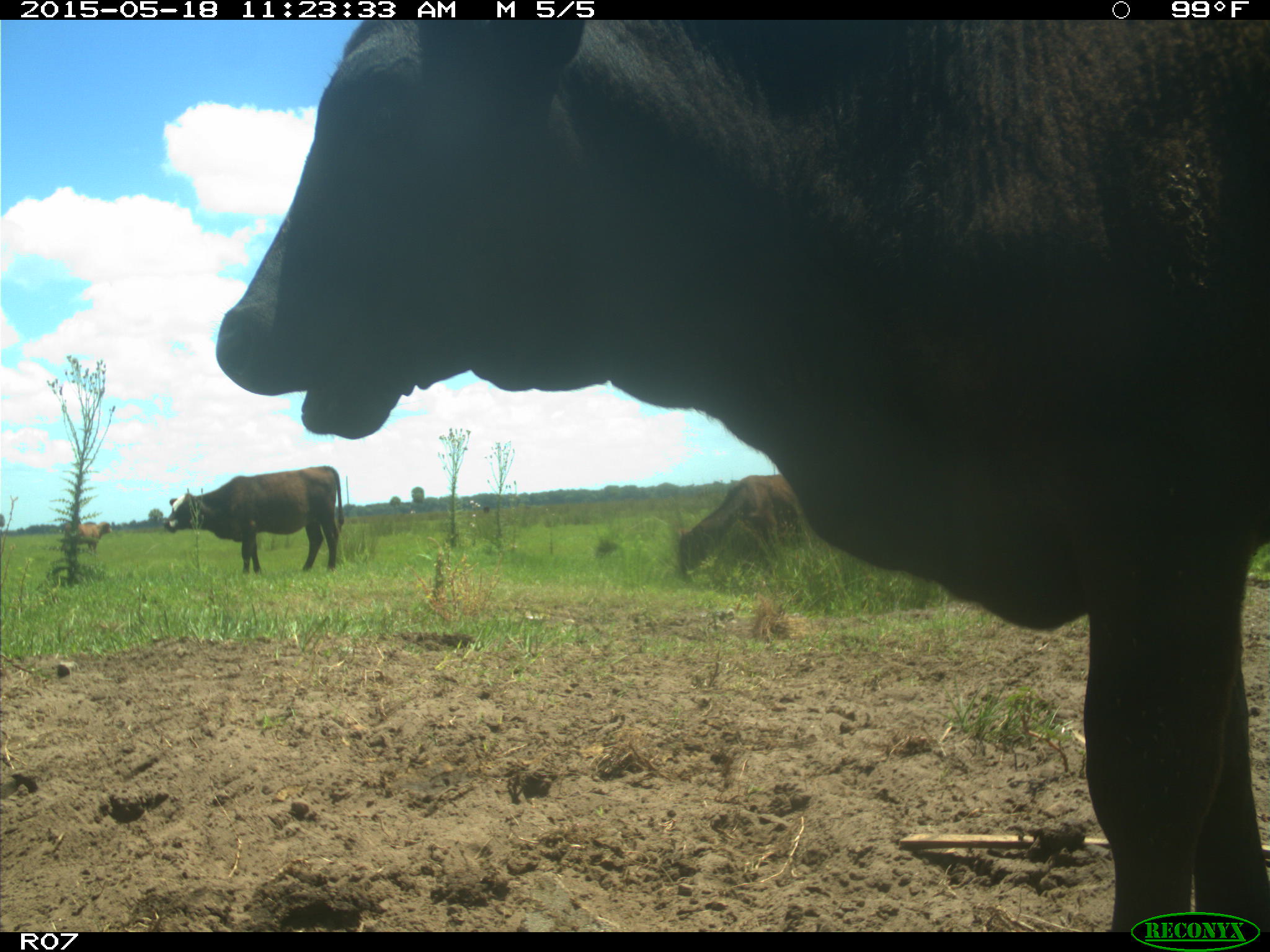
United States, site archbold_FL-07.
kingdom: Animalia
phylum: Chordata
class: Mammalia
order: Artiodactyla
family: Bovidae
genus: Bos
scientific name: Bos taurus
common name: domestic cow